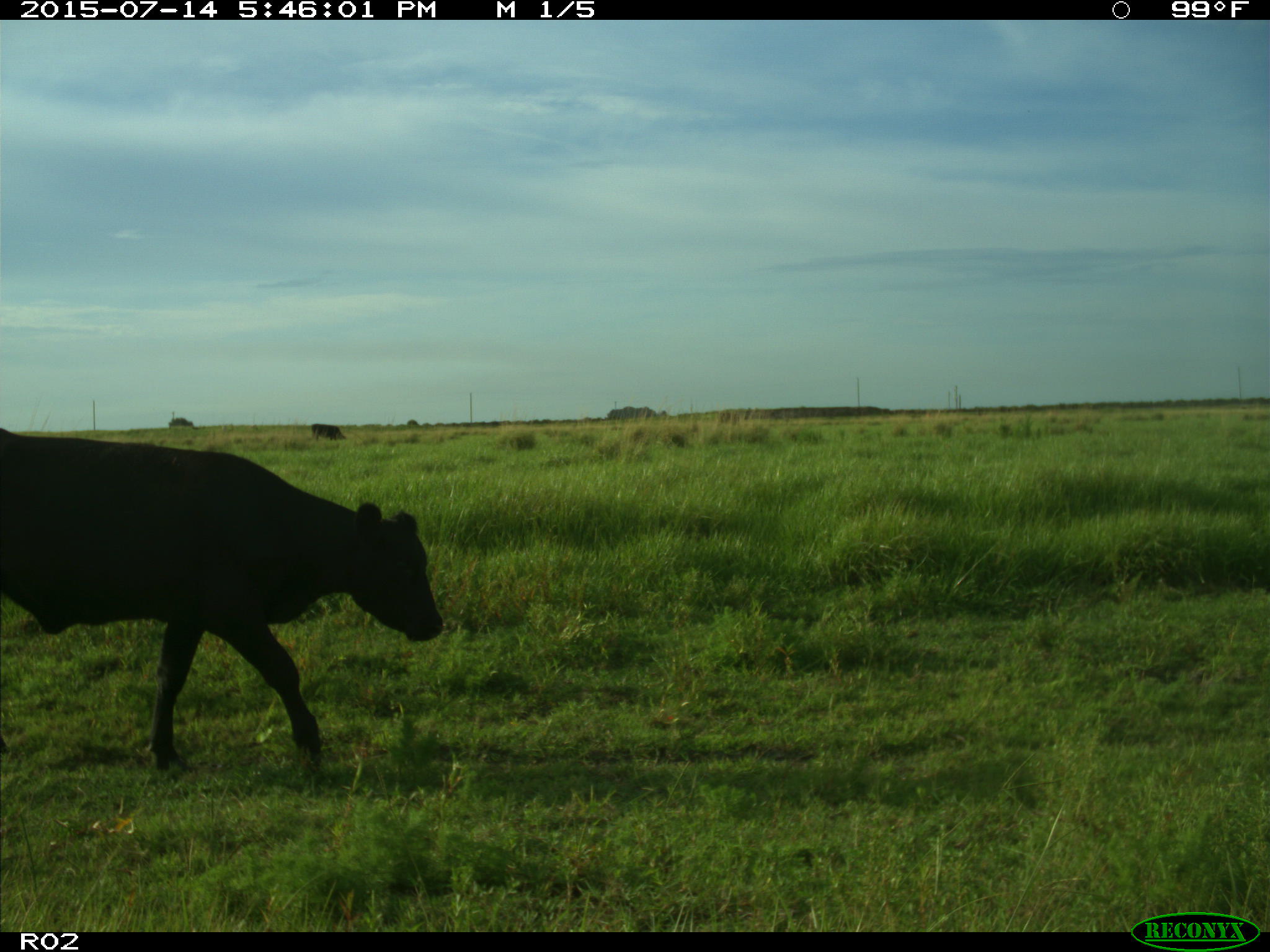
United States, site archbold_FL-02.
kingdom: Animalia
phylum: Chordata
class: Mammalia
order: Artiodactyla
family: Bovidae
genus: Bos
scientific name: Bos taurus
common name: domestic cow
Bos taurus (domestic cow).